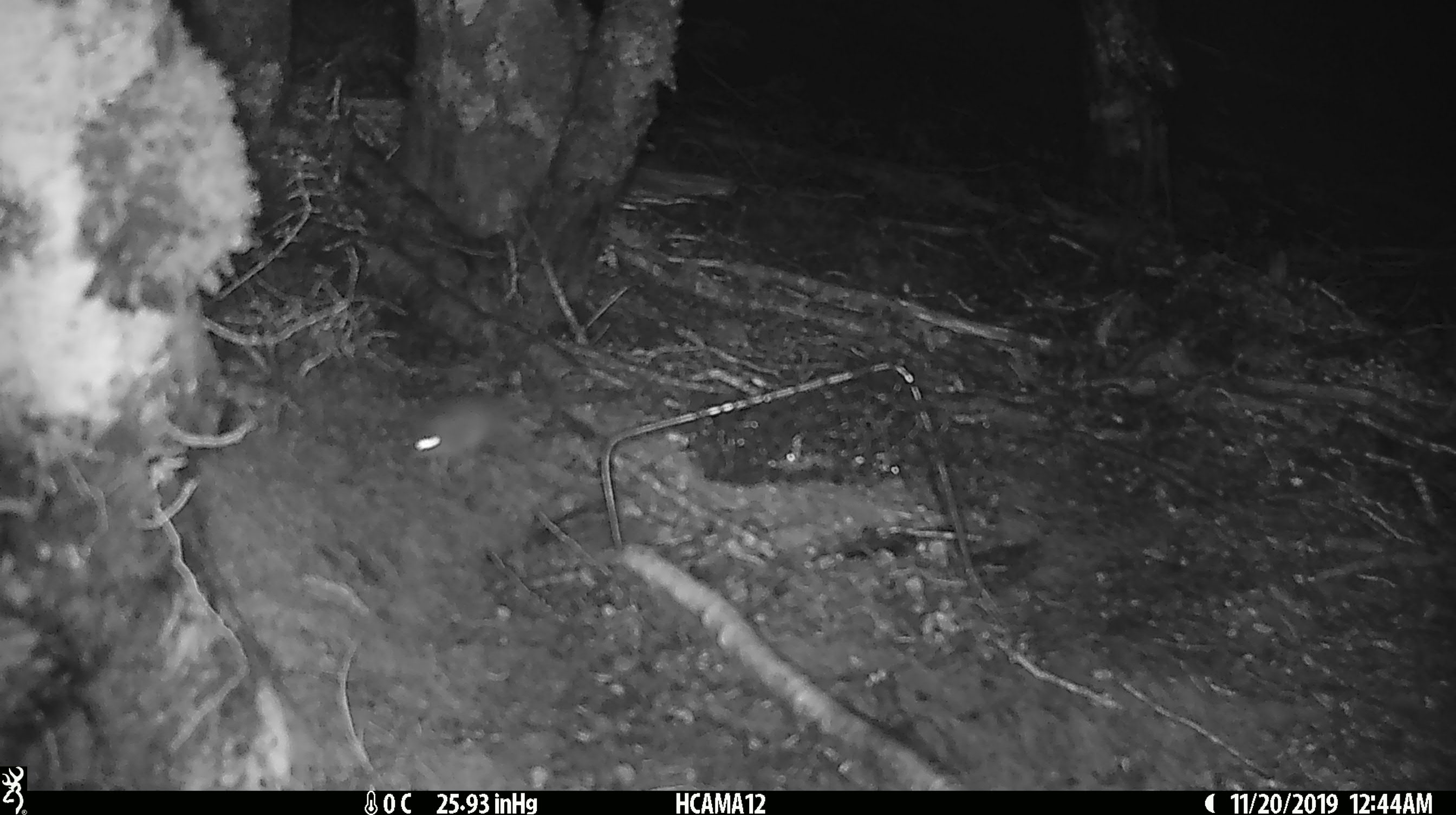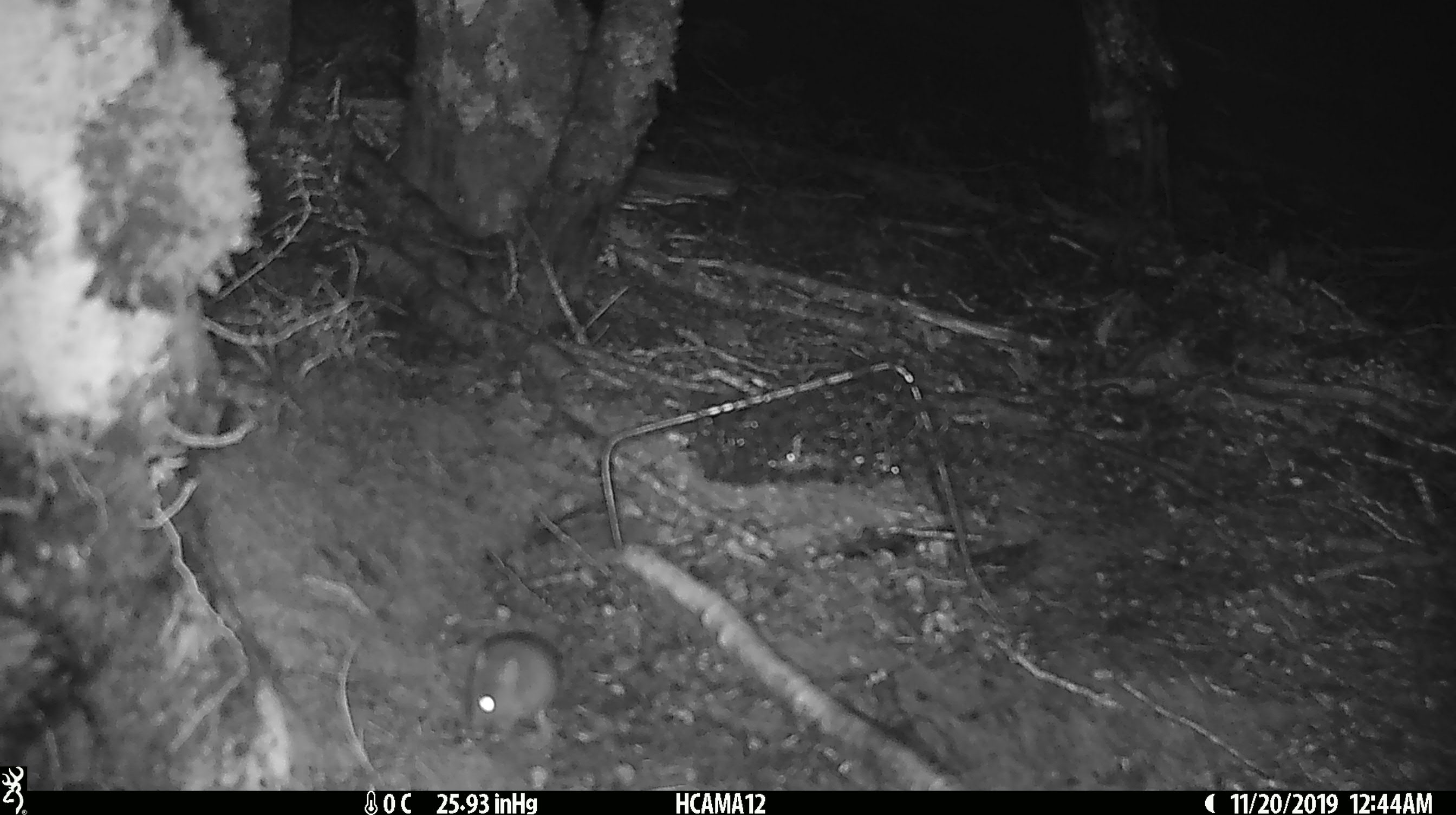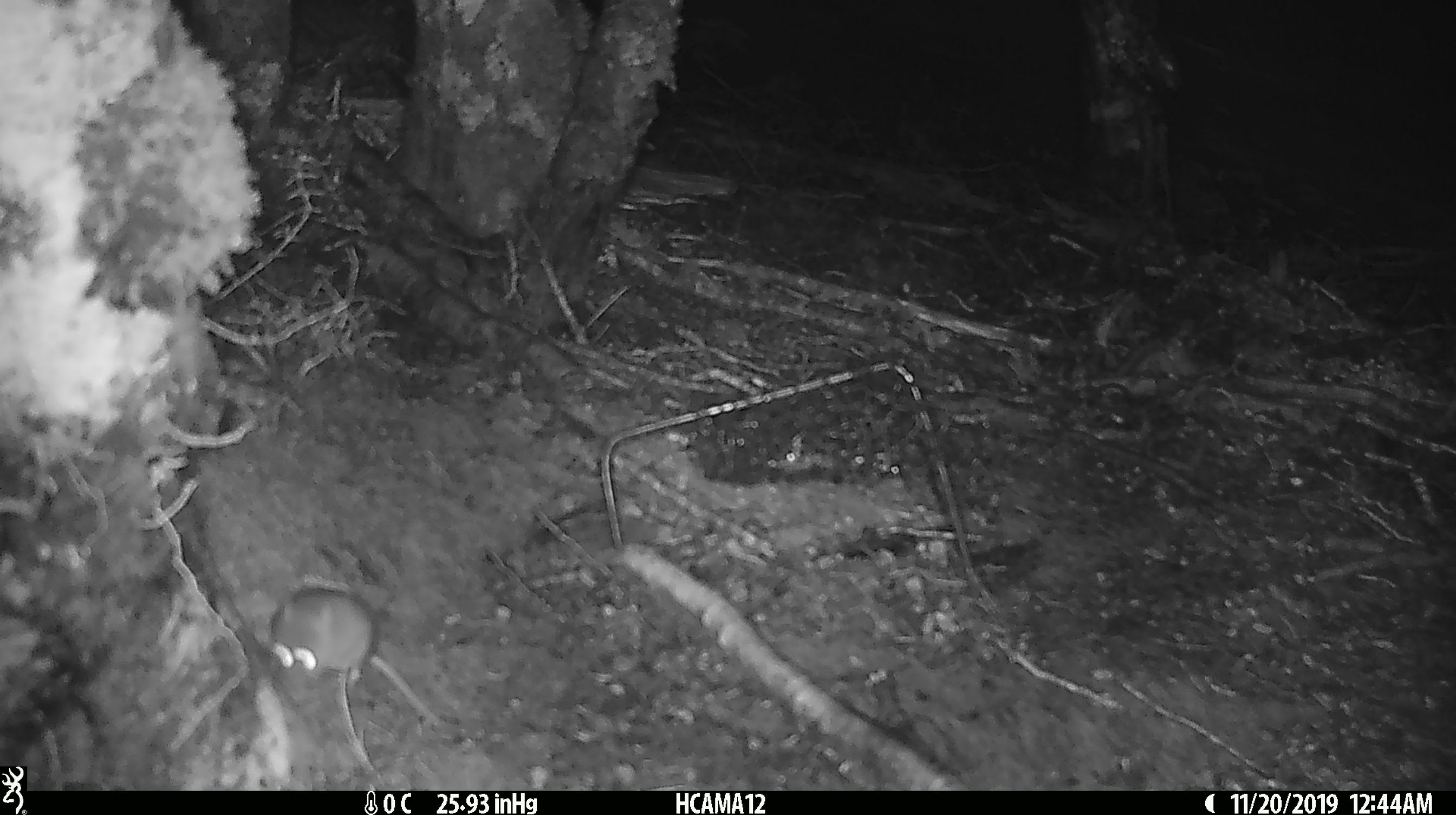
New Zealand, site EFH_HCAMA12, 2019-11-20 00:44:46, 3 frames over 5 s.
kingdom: Animalia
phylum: Chordata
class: Mammalia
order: Rodentia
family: Muridae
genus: Mus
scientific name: Mus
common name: mouse